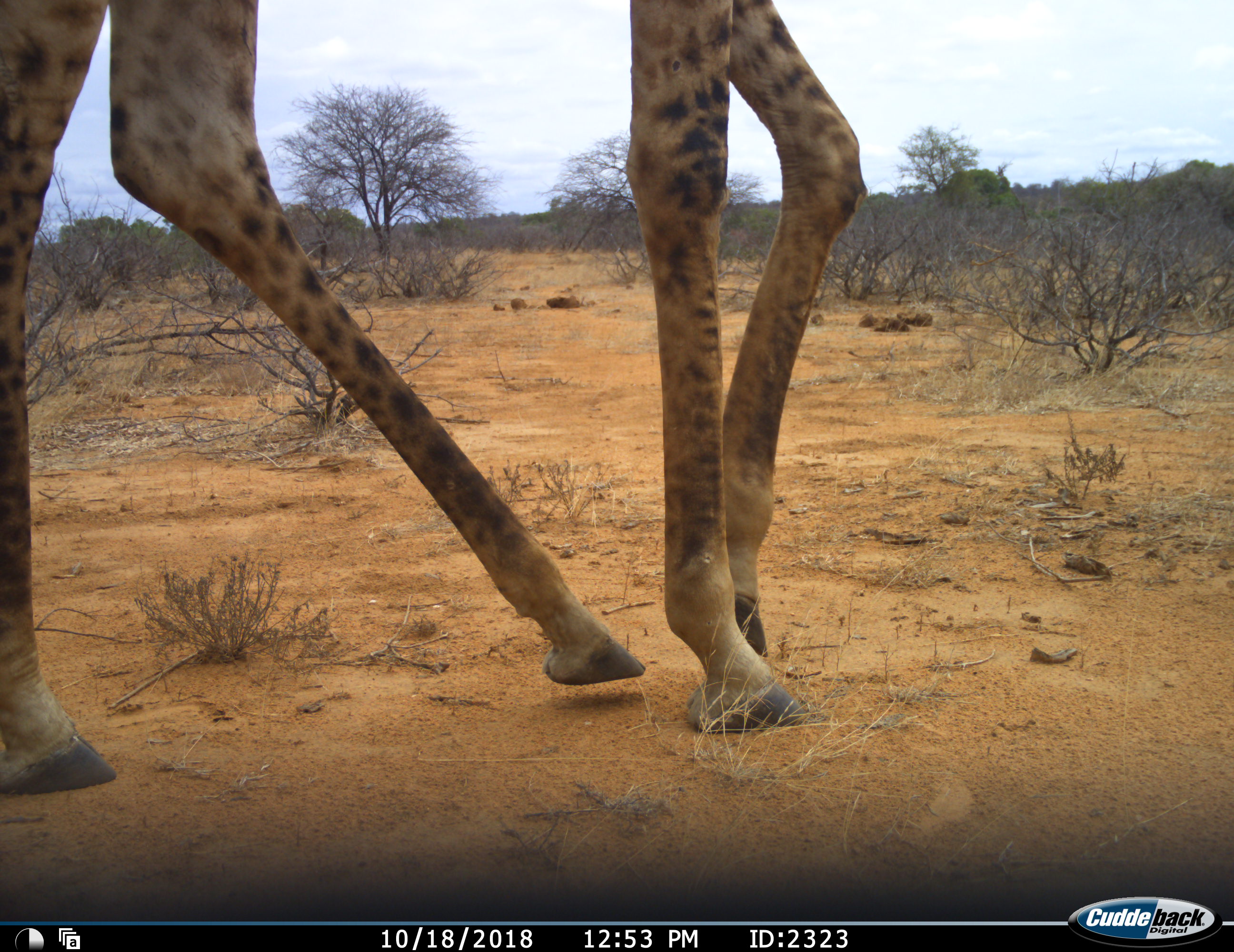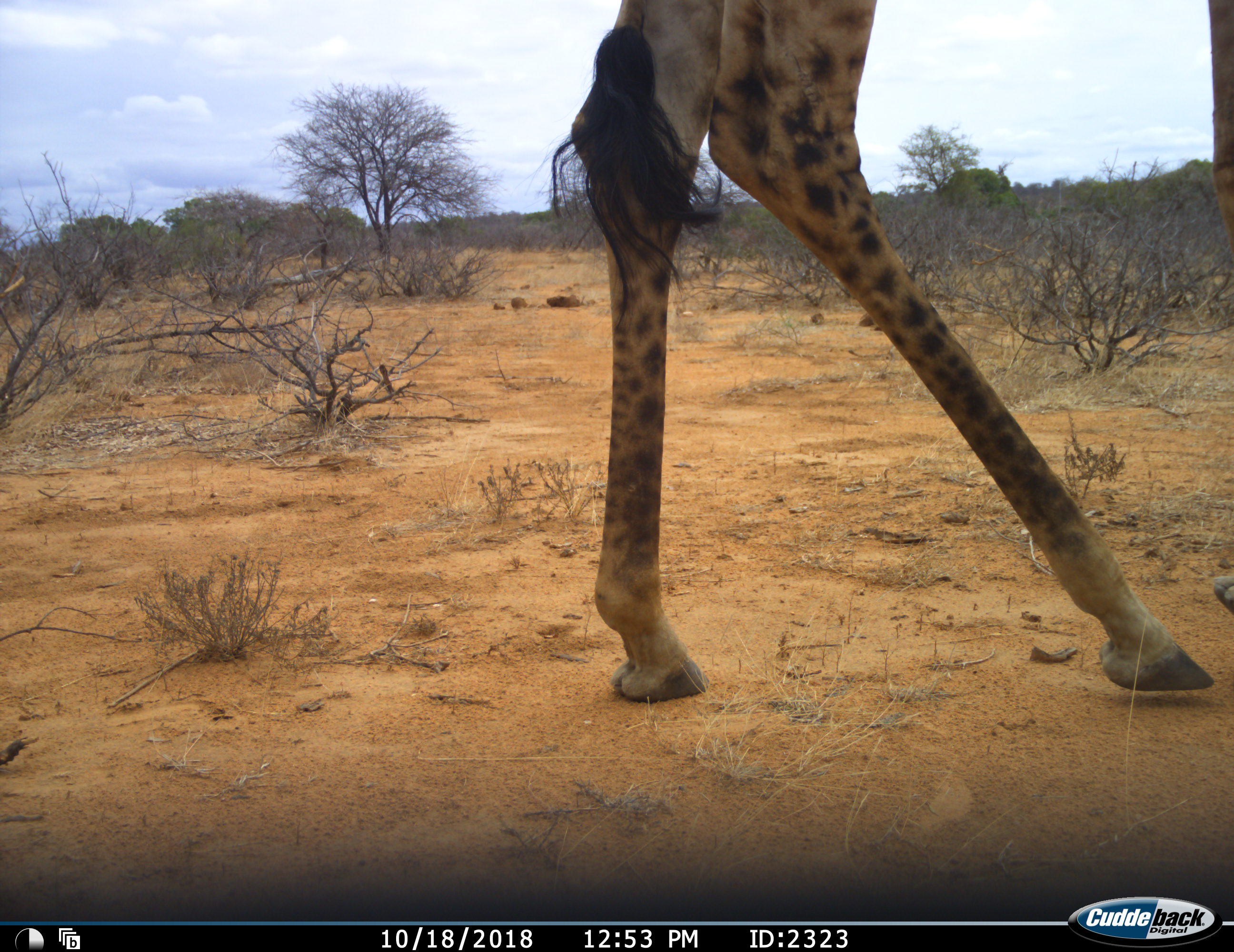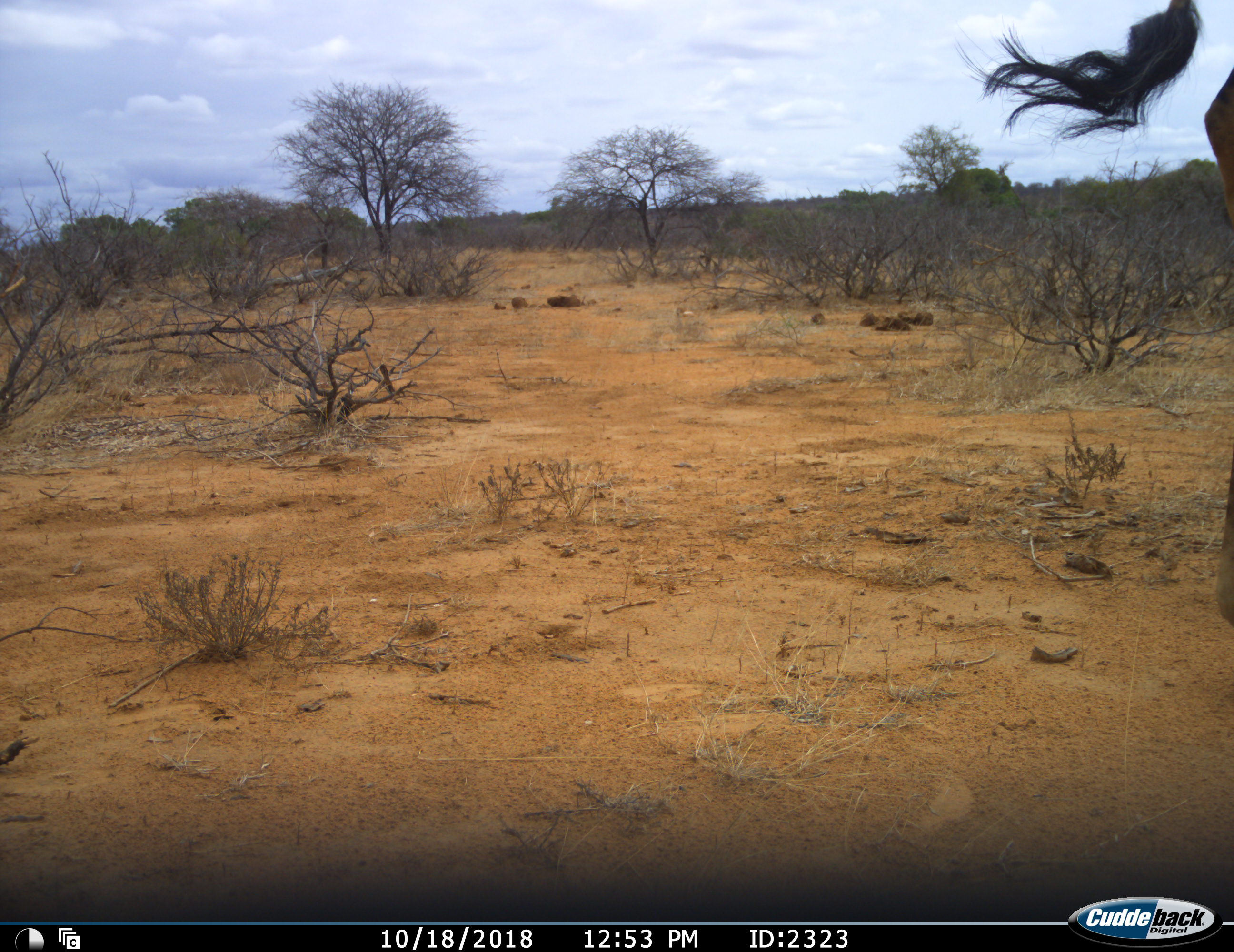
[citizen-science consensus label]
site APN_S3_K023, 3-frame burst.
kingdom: Animalia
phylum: Chordata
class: Mammalia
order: Artiodactyla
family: Giraffidae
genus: Giraffa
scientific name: Giraffa camelopardalis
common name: giraffe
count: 1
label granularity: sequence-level